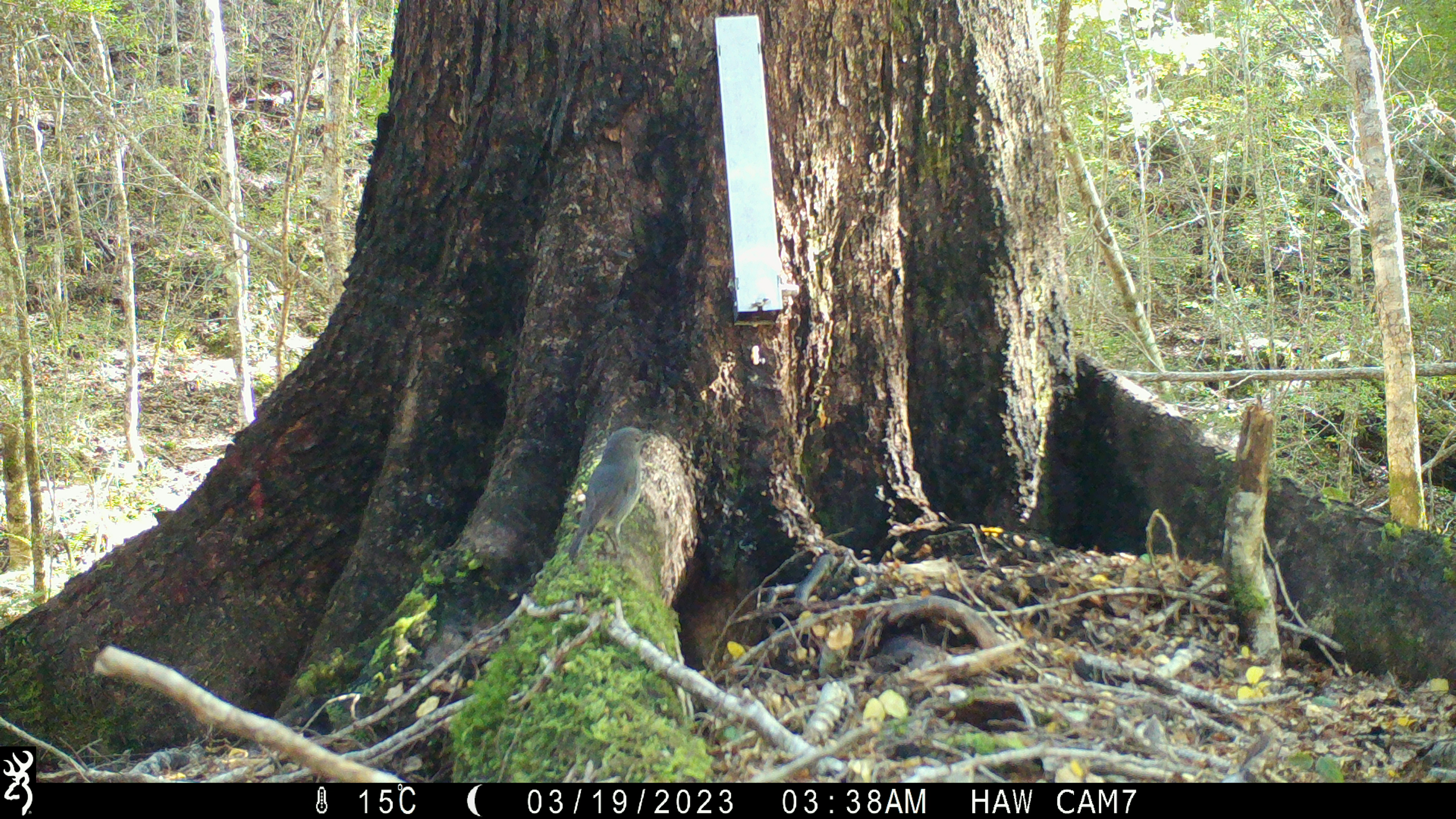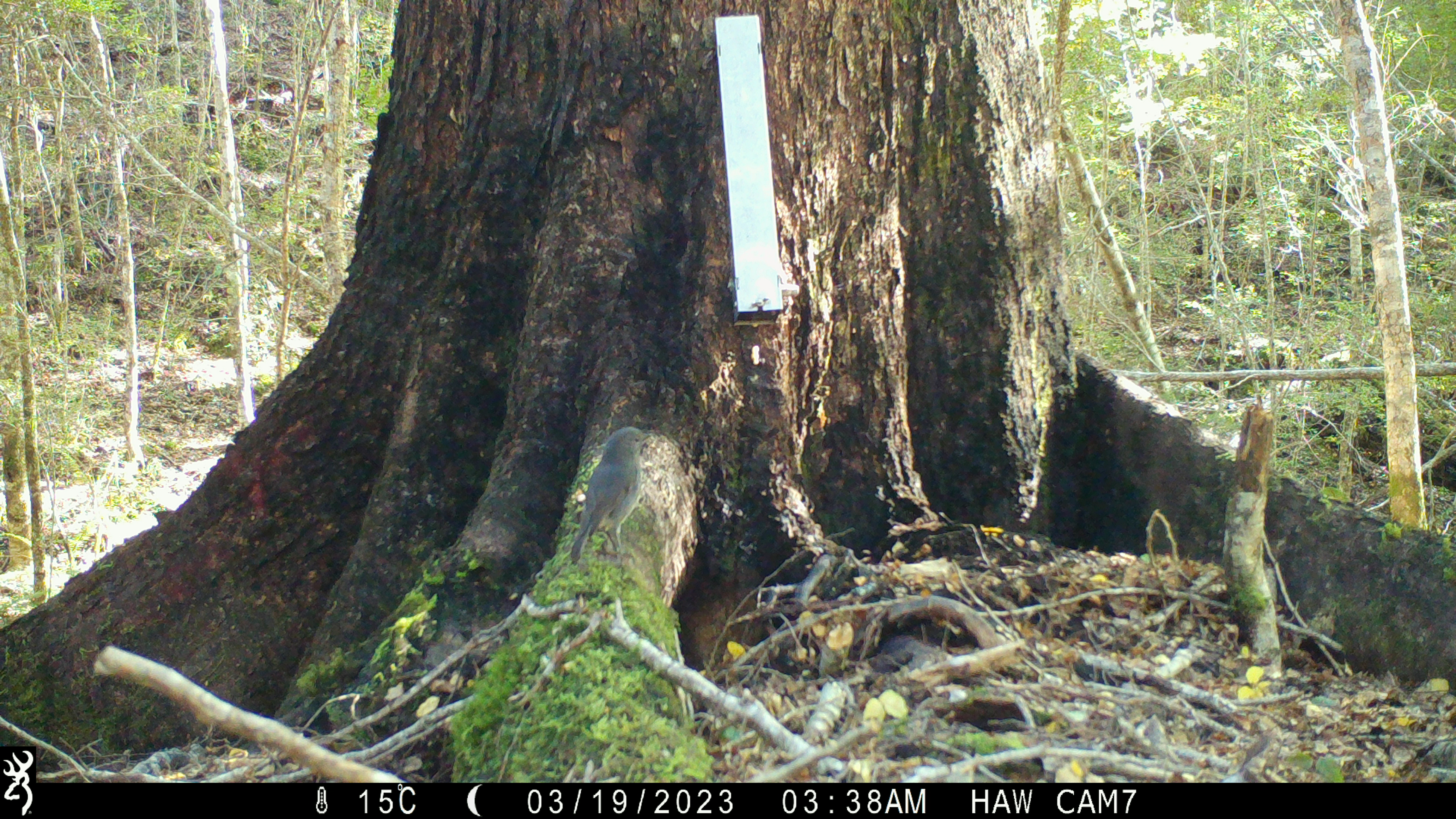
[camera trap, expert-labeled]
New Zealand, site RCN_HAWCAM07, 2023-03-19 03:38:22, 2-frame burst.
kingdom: Animalia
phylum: Chordata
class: Aves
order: Passeriformes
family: Petroicidae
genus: Petroica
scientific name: Petroica australis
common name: new zealand robin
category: robin